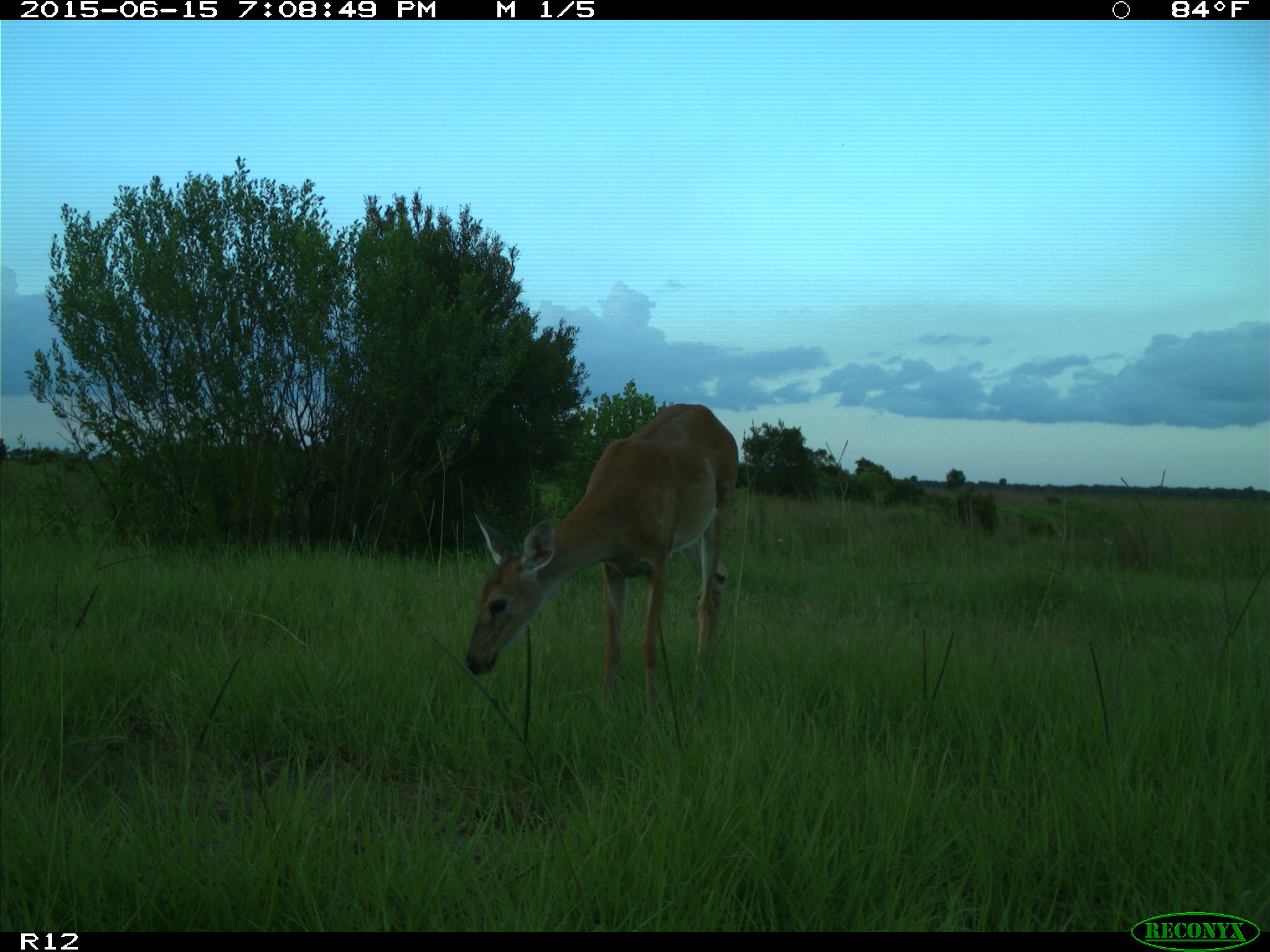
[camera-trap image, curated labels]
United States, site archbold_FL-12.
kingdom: Animalia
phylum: Chordata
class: Mammalia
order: Artiodactyla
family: Cervidae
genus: Odocoileus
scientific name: Odocoileus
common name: deer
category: unidentified deer